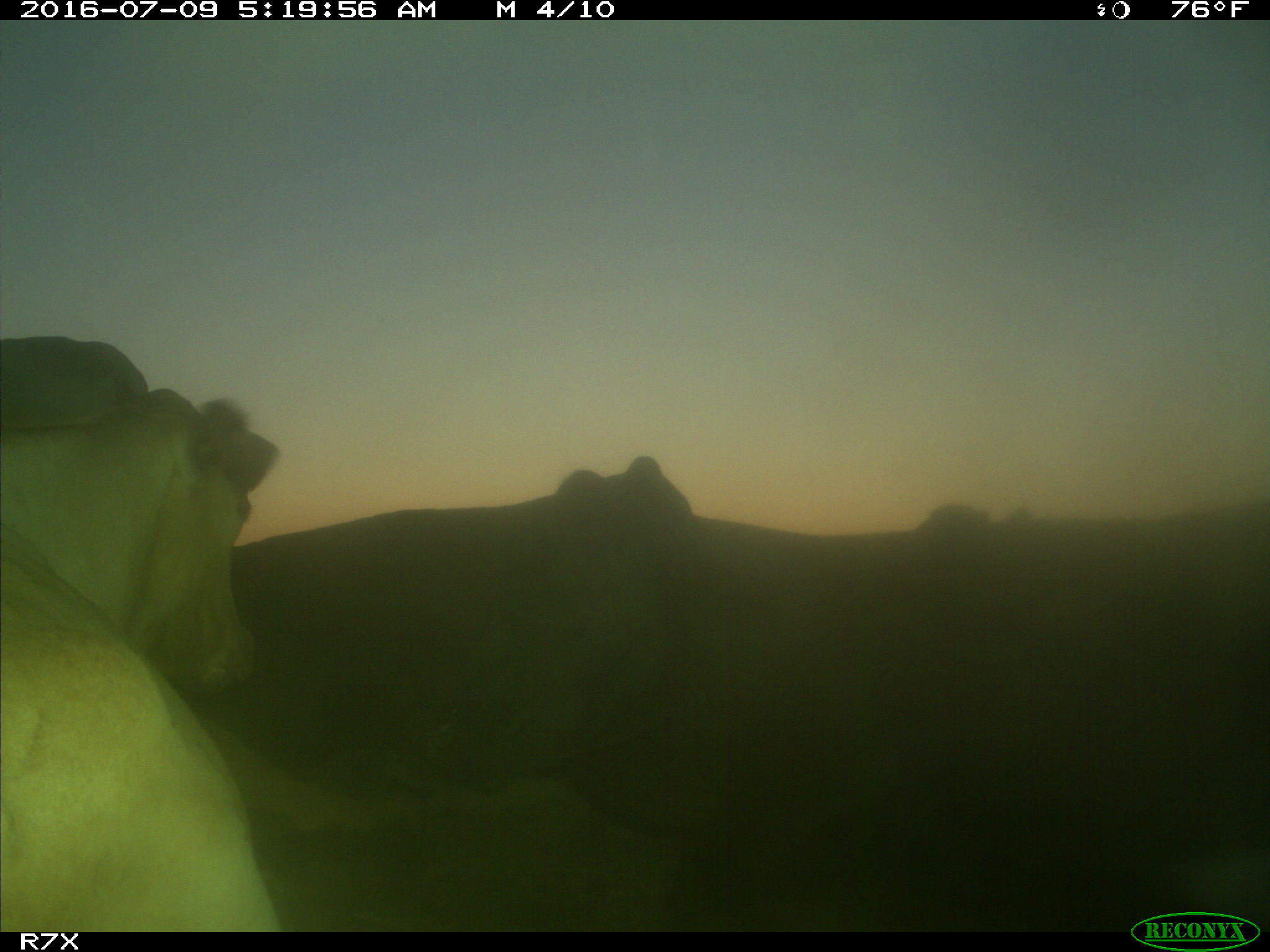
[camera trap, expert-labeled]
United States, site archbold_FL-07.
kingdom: Animalia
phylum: Chordata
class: Mammalia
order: Artiodactyla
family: Bovidae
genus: Bos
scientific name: Bos taurus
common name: domestic cow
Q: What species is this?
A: Bos taurus (domestic cow).